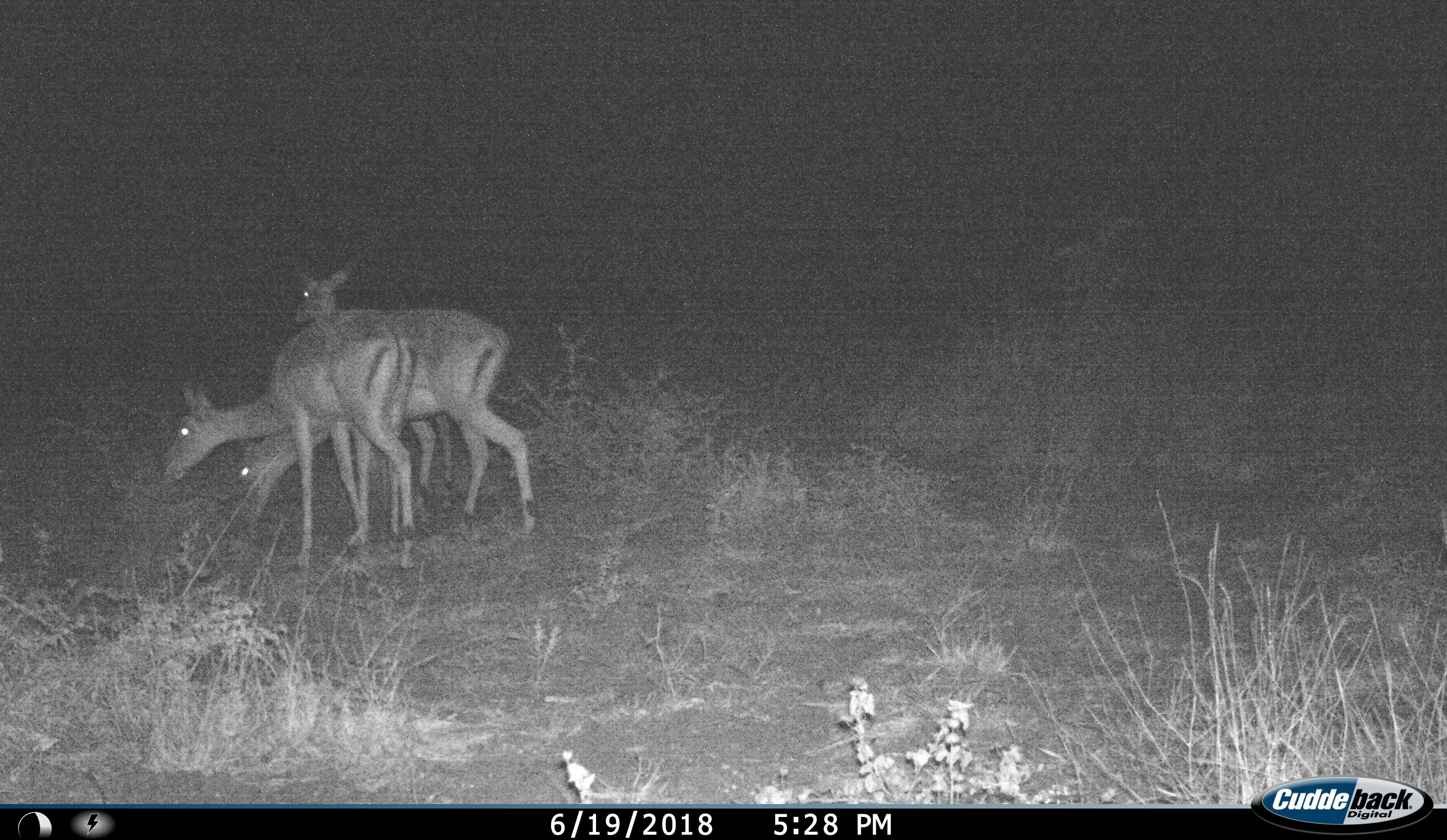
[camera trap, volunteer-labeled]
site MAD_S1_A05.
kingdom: Animalia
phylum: Chordata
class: Mammalia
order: Artiodactyla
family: Bovidae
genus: Aepyceros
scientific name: Aepyceros melampus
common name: impala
Impala (Aepyceros melampus), count 3. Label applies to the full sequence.